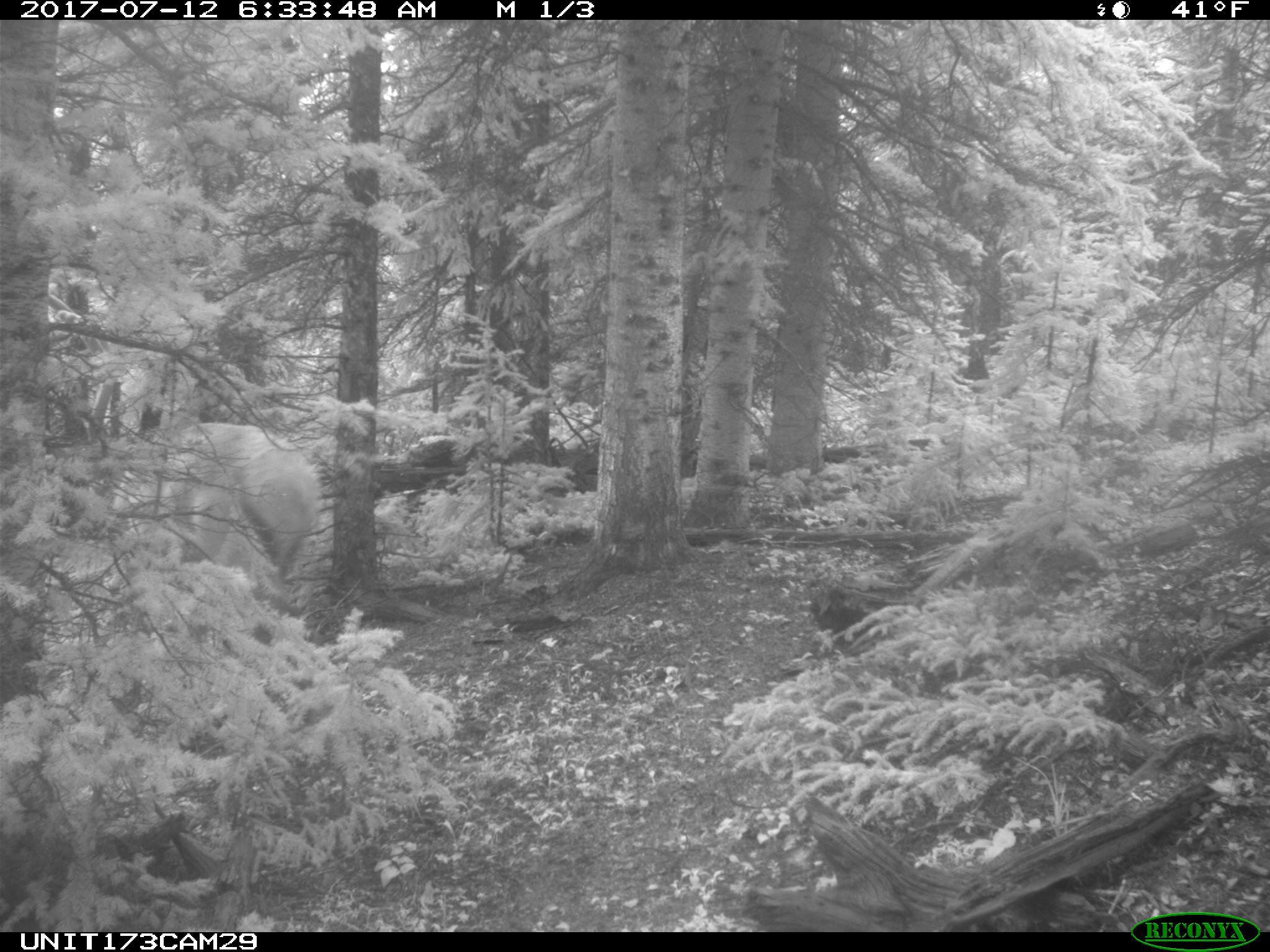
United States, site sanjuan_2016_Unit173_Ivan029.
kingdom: Animalia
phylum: Chordata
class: Mammalia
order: Artiodactyla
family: Cervidae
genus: Cervus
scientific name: Cervus elaphus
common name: red deer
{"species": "Cervus elaphus (red deer)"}